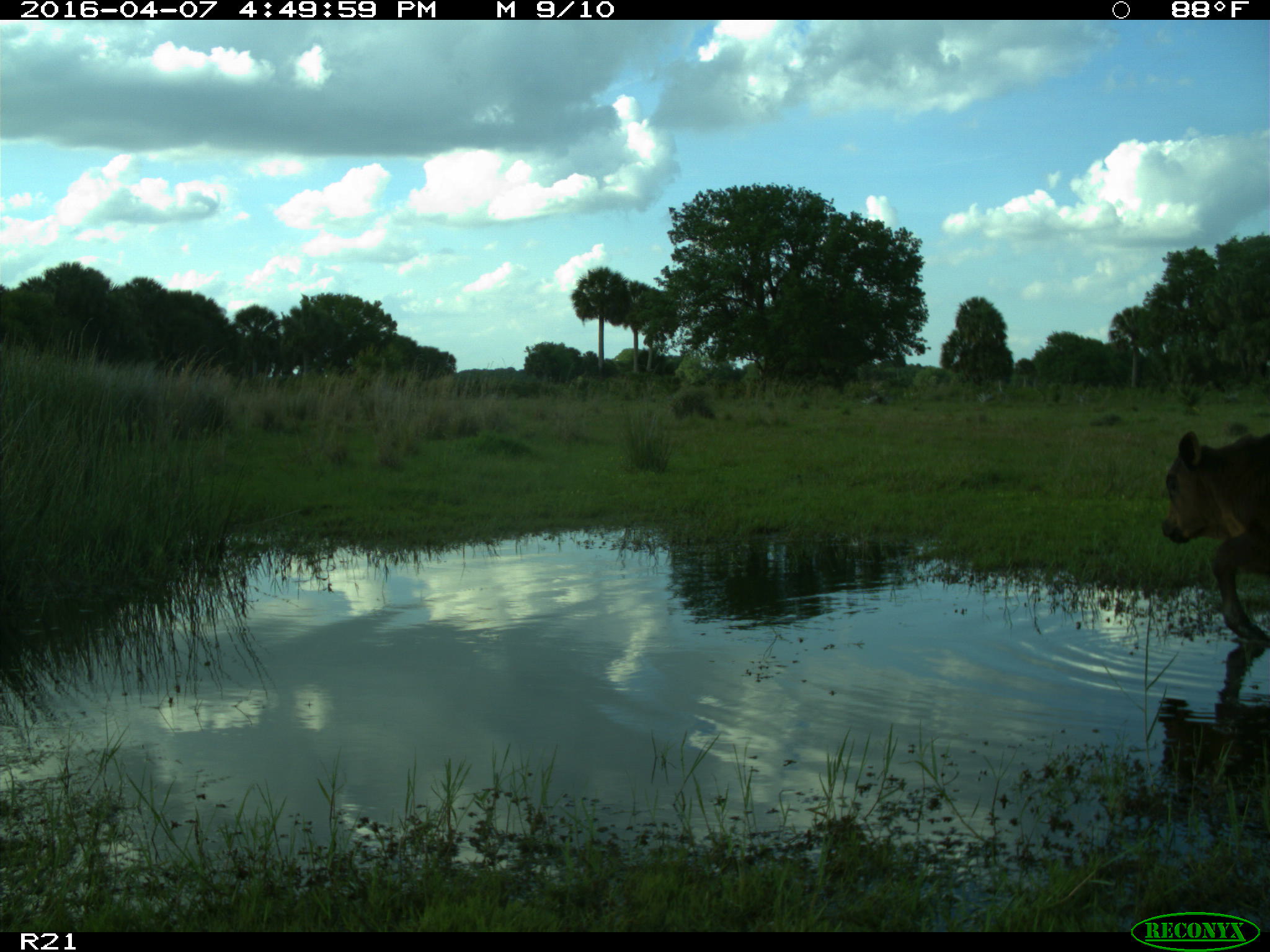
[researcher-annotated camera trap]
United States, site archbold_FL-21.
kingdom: Animalia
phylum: Chordata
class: Mammalia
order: Artiodactyla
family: Bovidae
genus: Bos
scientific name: Bos taurus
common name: domestic cow